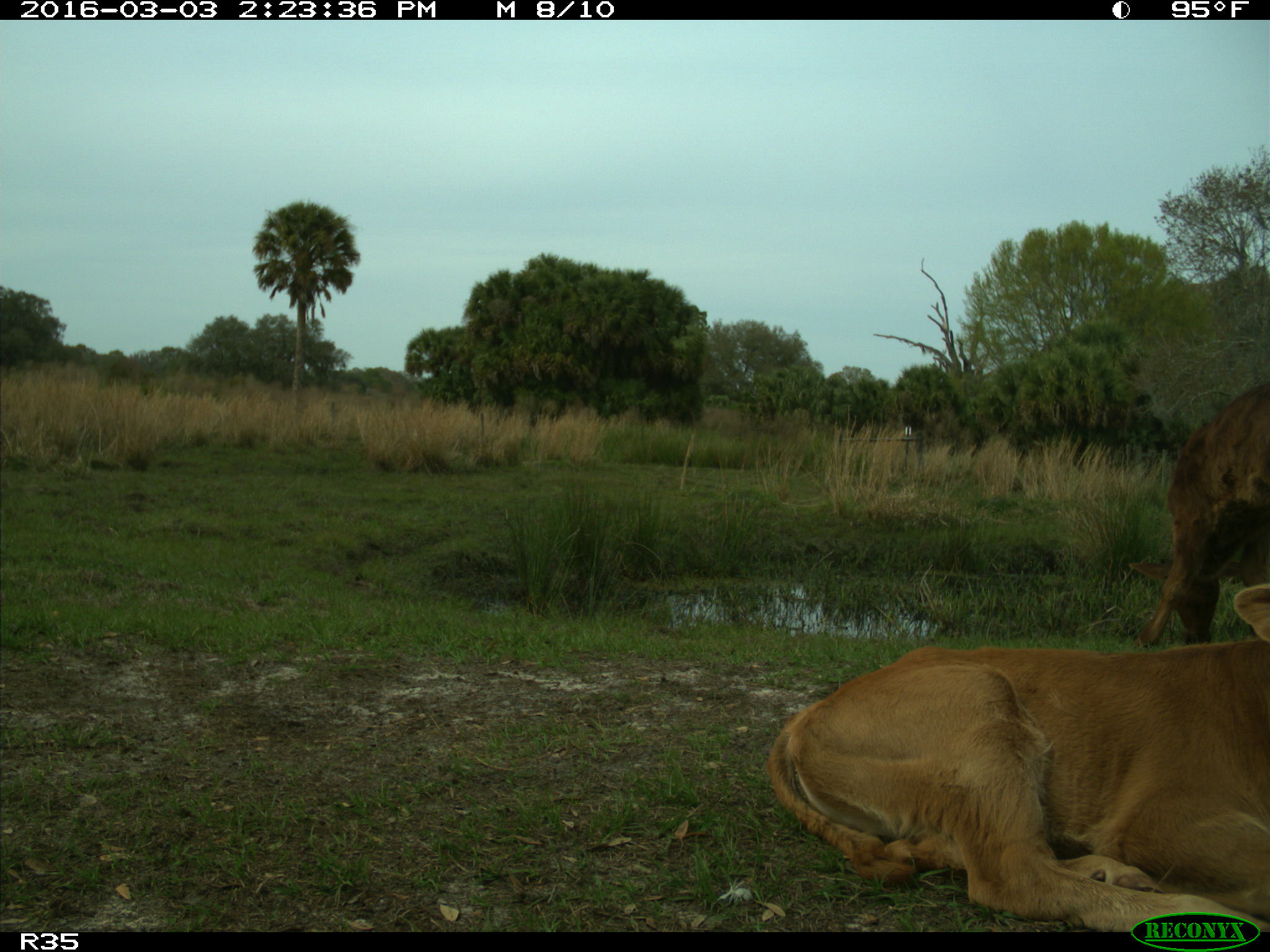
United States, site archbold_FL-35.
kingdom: Animalia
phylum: Chordata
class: Mammalia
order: Artiodactyla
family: Bovidae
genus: Bos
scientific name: Bos taurus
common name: domestic cow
Bos taurus (domestic cow).